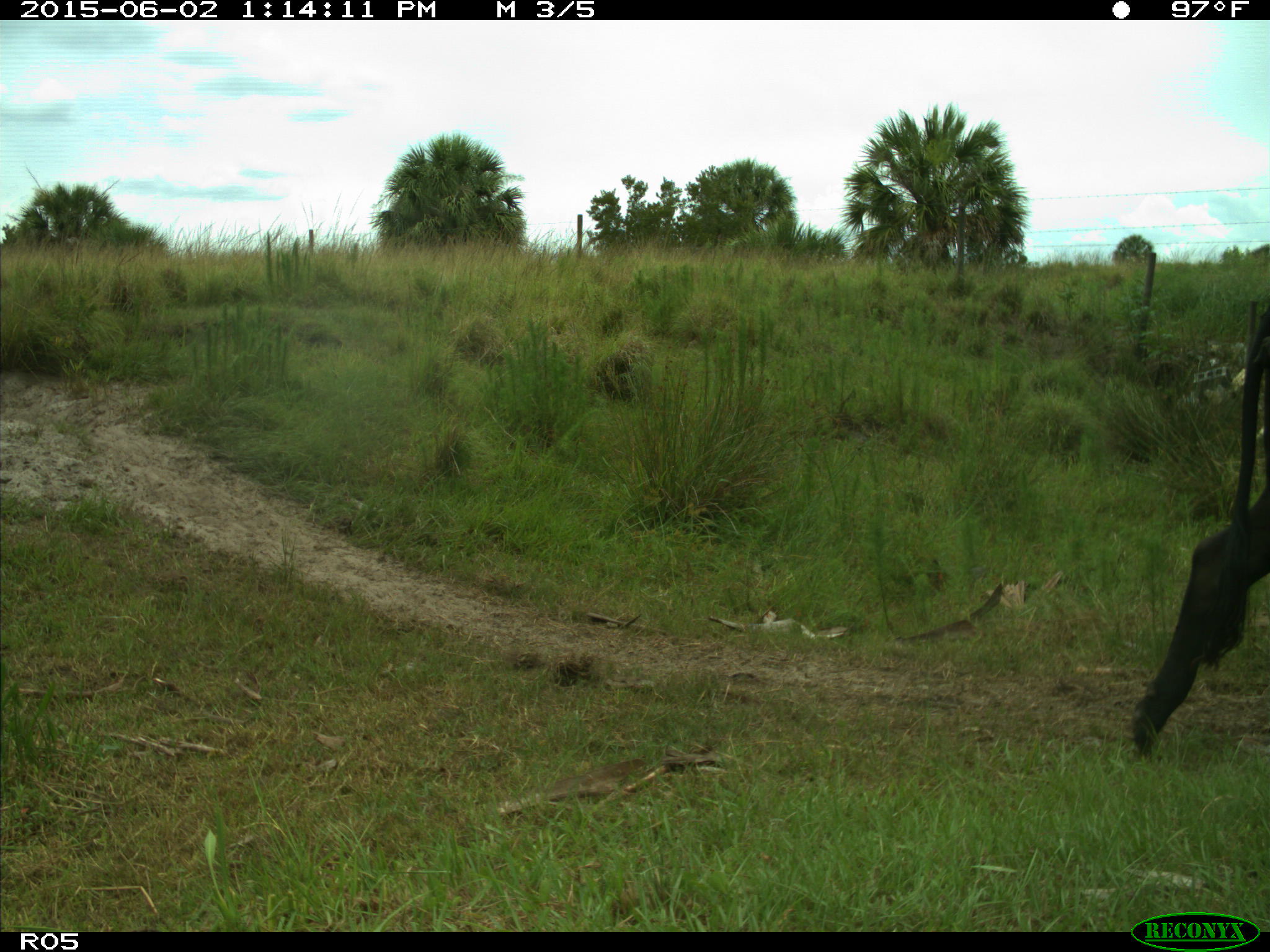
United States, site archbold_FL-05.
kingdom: Animalia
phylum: Chordata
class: Mammalia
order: Artiodactyla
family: Bovidae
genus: Bos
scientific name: Bos taurus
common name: domestic cow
Bos taurus (domestic cow).